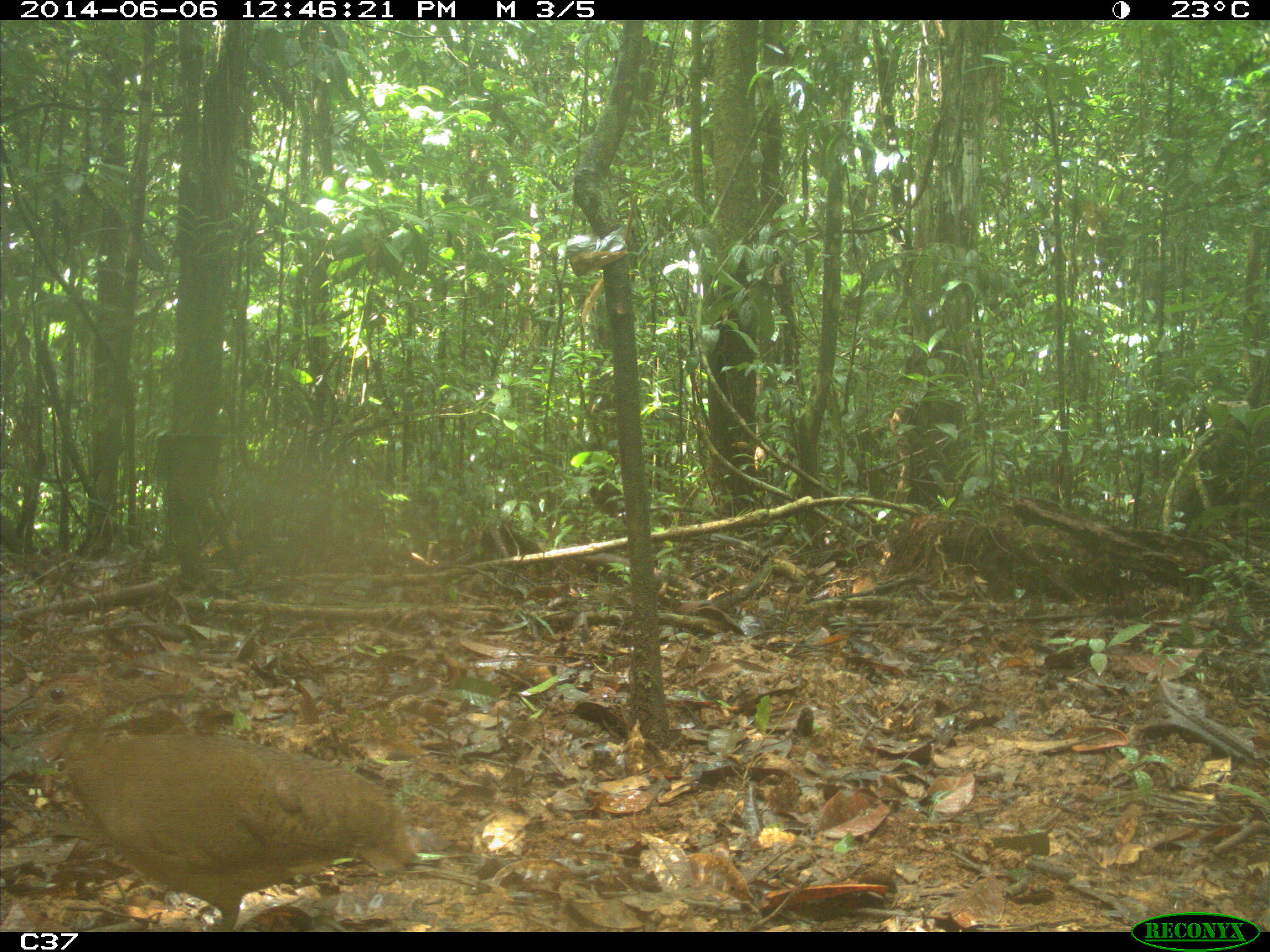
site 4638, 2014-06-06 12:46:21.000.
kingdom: Animalia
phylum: Chordata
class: Aves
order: Tinamiformes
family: Tinamidae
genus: Tinamus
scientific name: Tinamus major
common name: great tinamou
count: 1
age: adult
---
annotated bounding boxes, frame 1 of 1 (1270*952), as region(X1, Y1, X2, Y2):
tinamus major: region(0, 667, 423, 932)